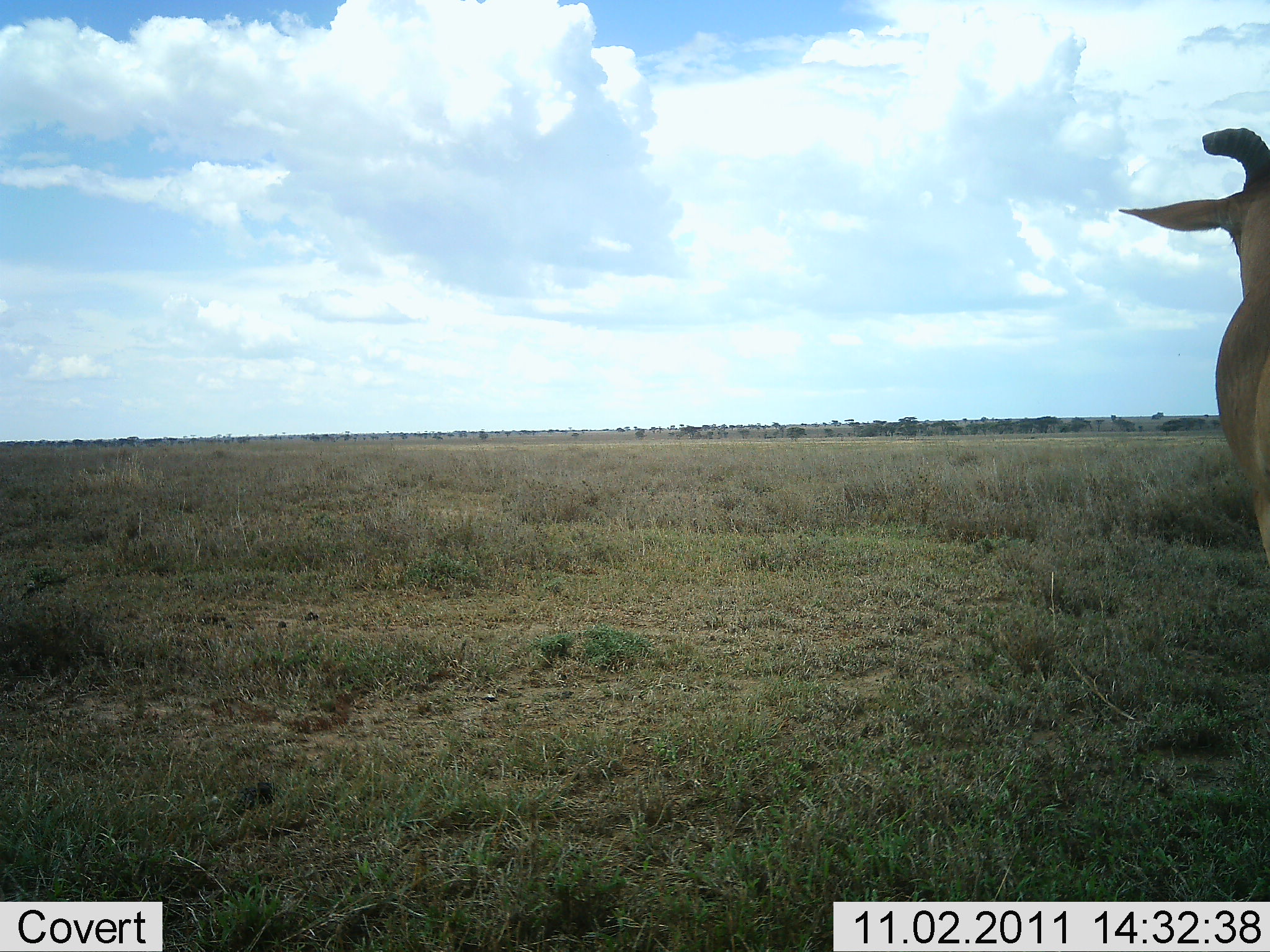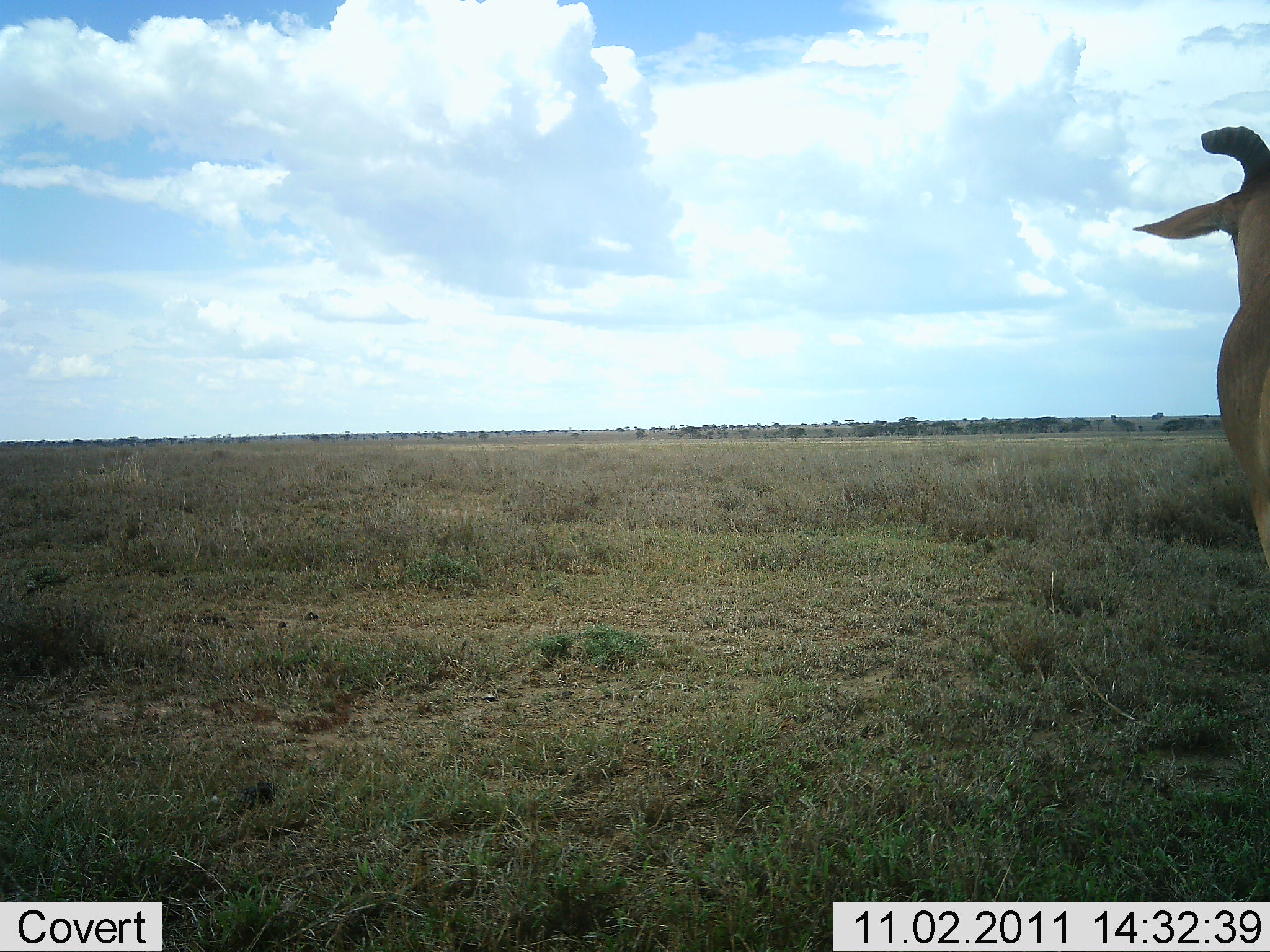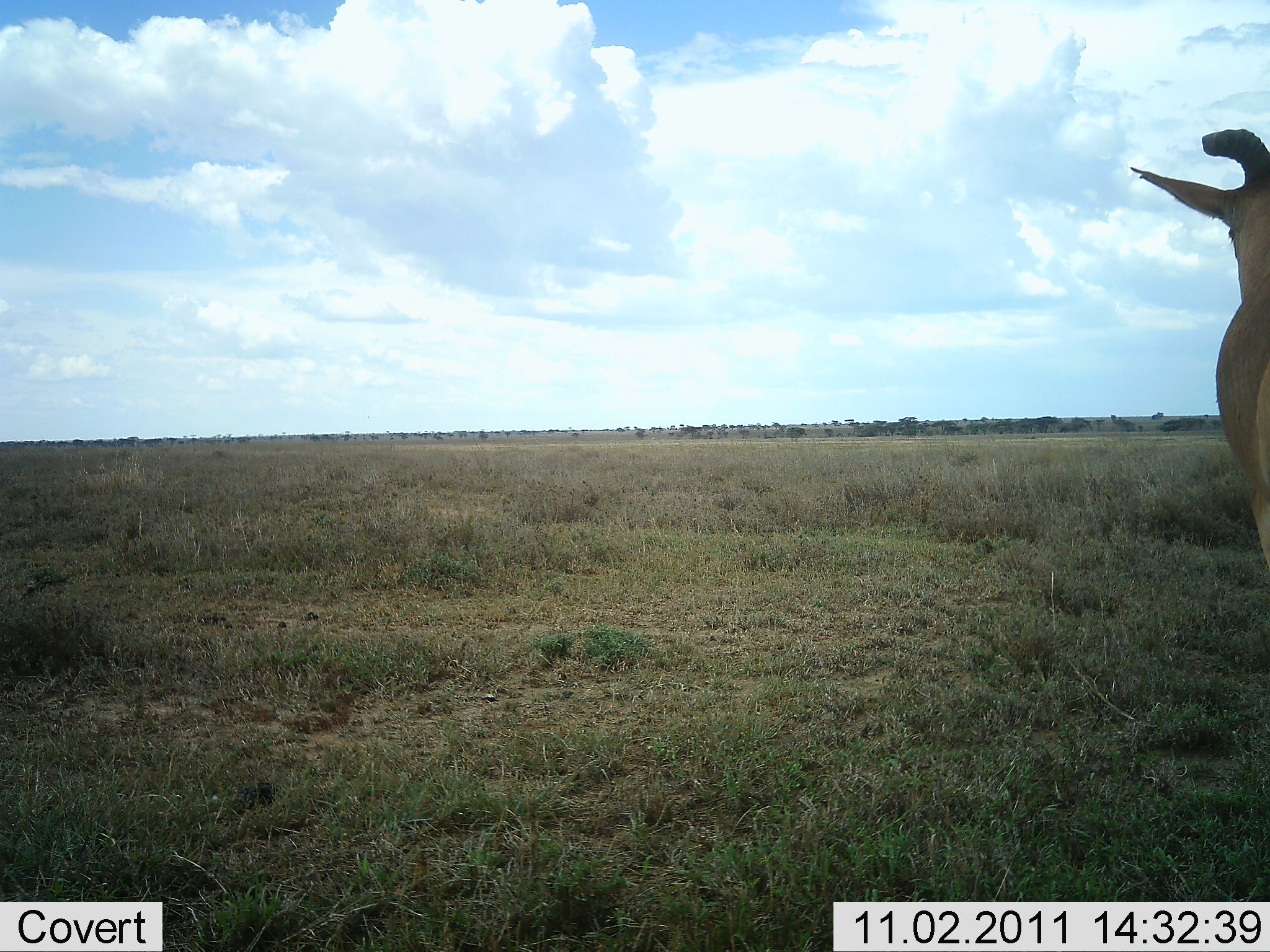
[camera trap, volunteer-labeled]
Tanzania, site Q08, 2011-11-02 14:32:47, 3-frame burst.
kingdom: Animalia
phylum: Chordata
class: Mammalia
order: Artiodactyla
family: Bovidae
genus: Alcelaphus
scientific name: Alcelaphus buselaphus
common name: hartebeest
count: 1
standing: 91%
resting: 0%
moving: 9%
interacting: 0%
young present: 0%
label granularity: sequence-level